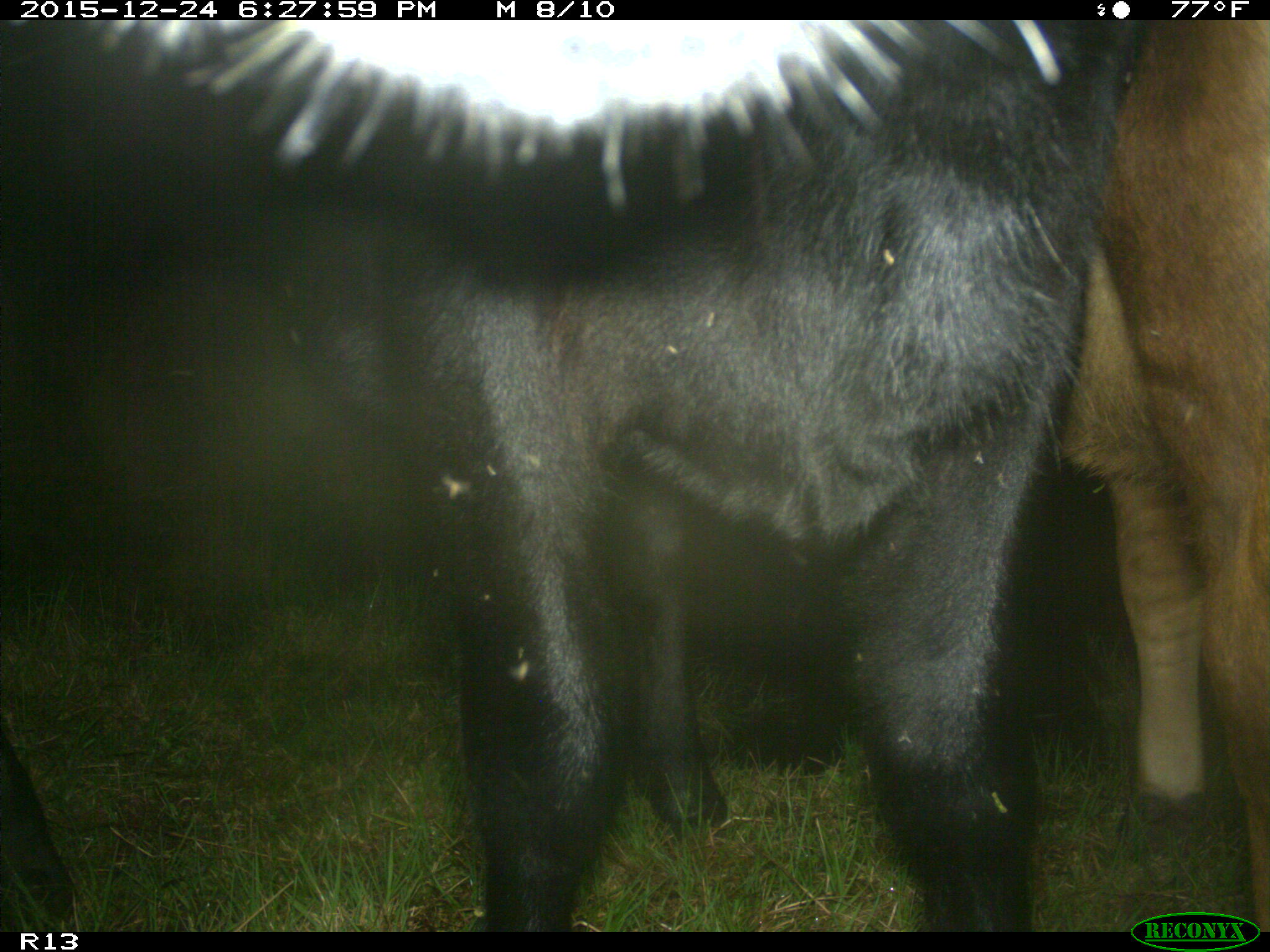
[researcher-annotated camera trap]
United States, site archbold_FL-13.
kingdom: Animalia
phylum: Chordata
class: Mammalia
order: Artiodactyla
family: Bovidae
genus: Bos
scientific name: Bos taurus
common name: domestic cow